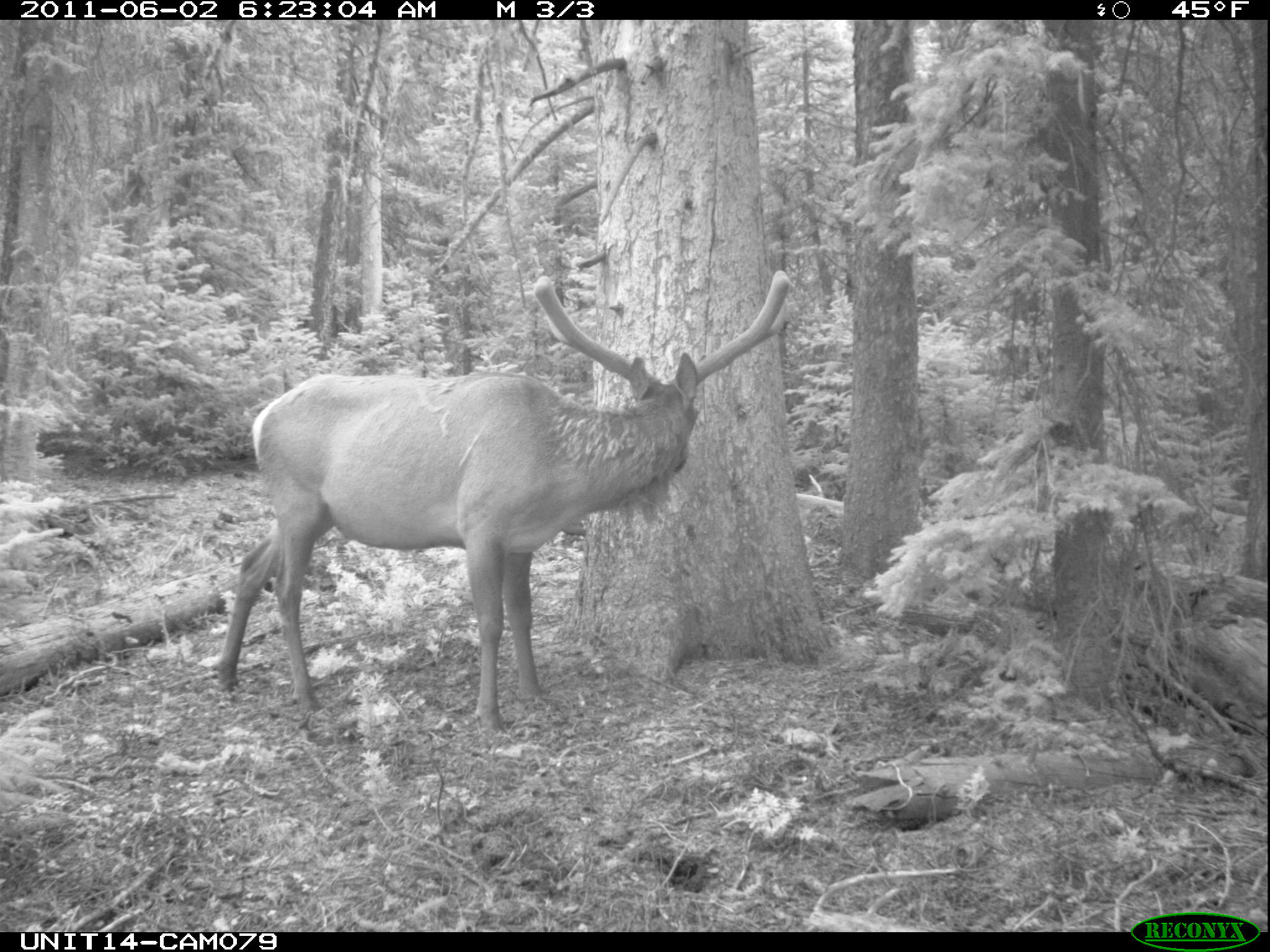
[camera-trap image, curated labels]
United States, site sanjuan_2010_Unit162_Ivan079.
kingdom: Animalia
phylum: Chordata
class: Mammalia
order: Artiodactyla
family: Cervidae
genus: Cervus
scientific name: Cervus elaphus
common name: red deer